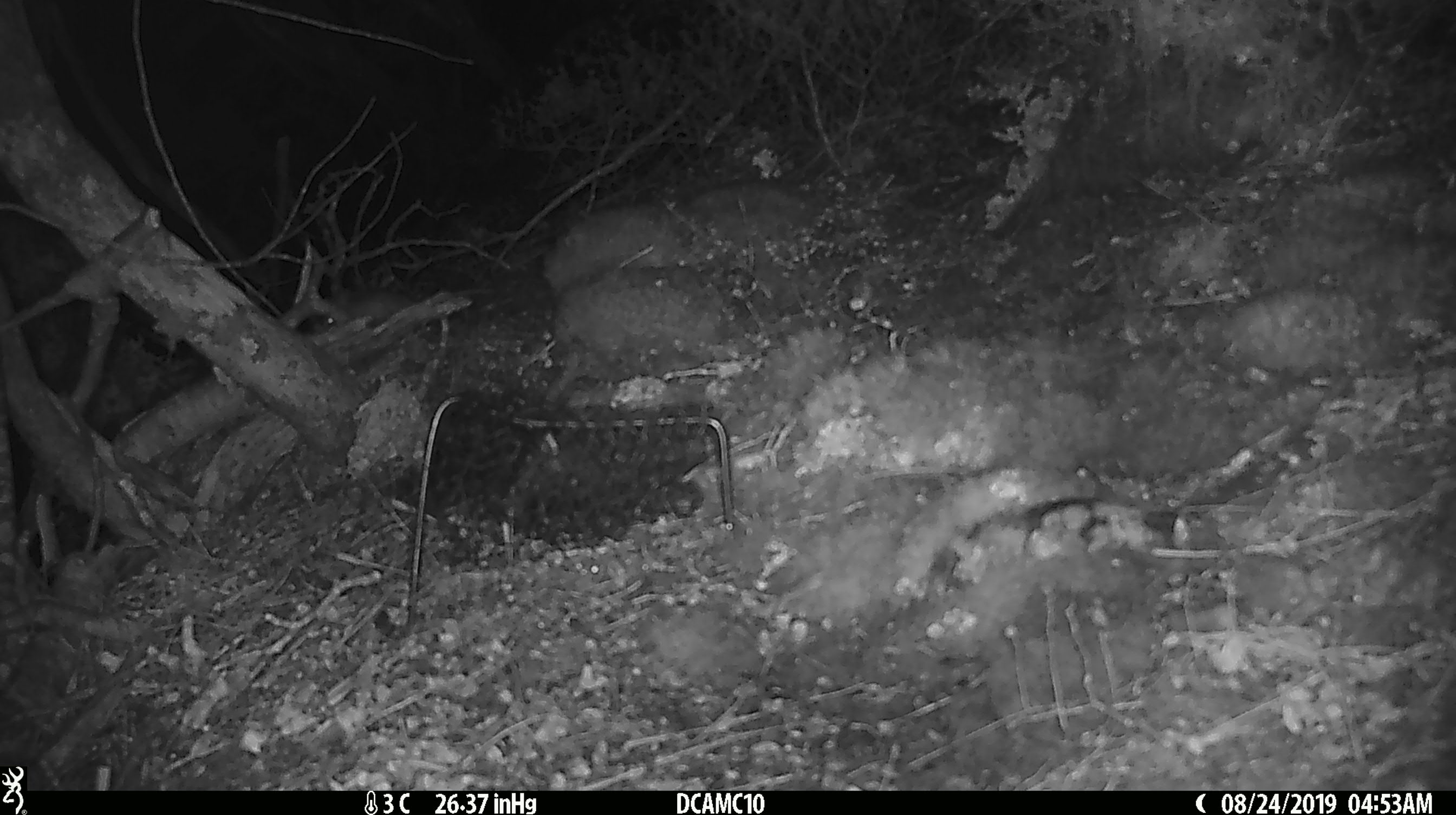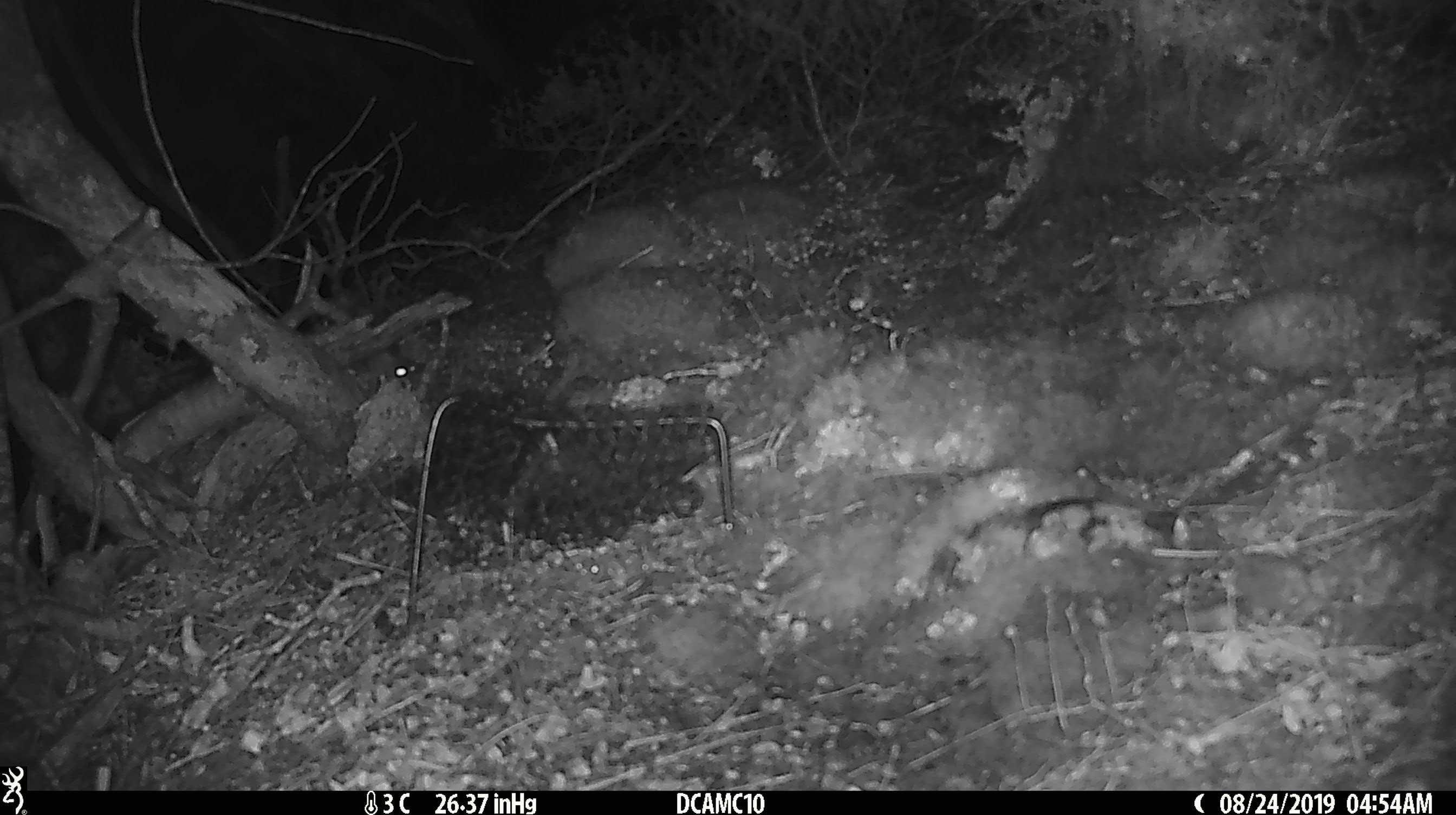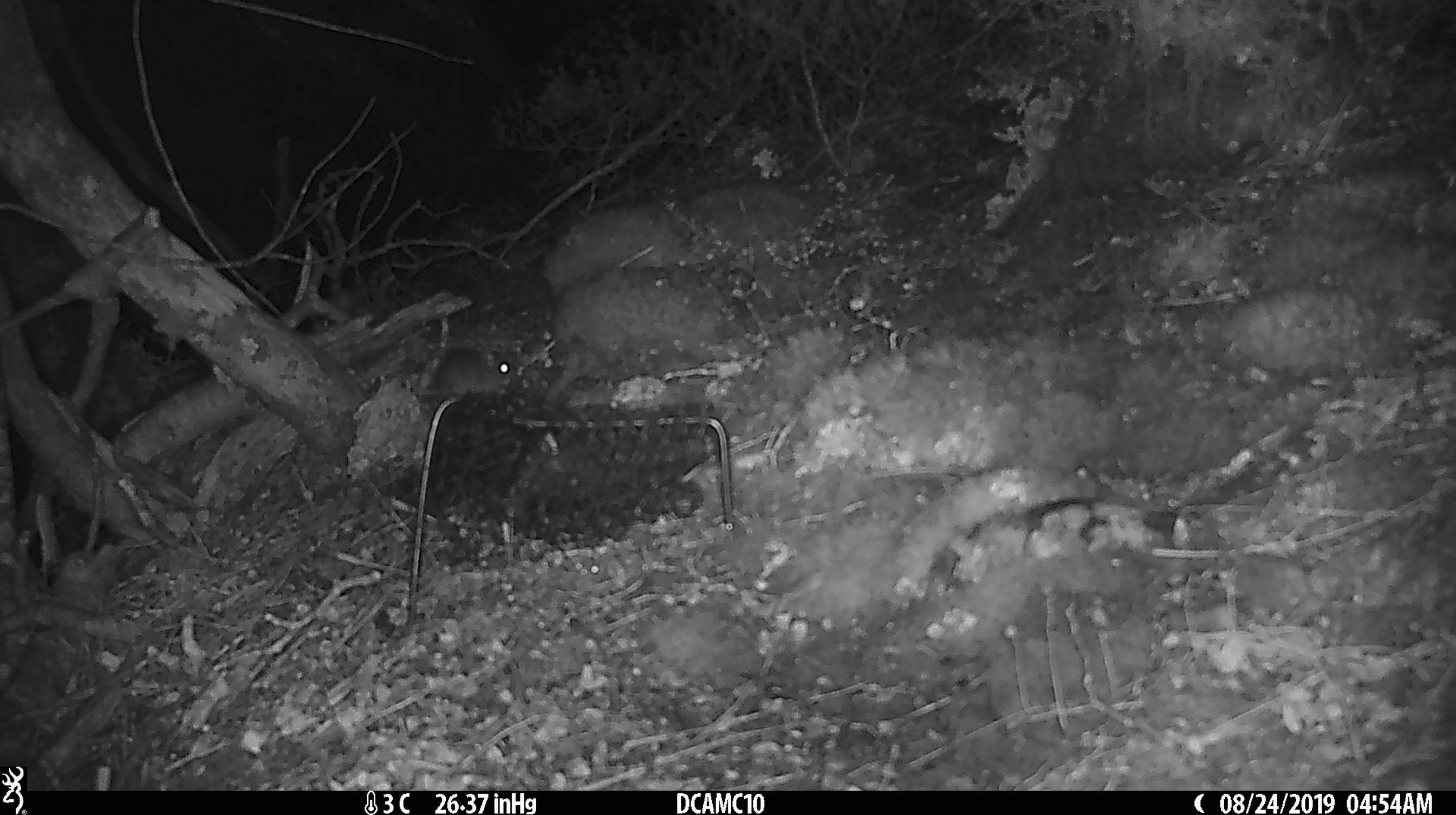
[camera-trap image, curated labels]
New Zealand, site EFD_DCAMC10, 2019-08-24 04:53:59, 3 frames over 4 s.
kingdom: Animalia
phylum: Chordata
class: Mammalia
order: Rodentia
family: Muridae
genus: Mus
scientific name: Mus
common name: mouse